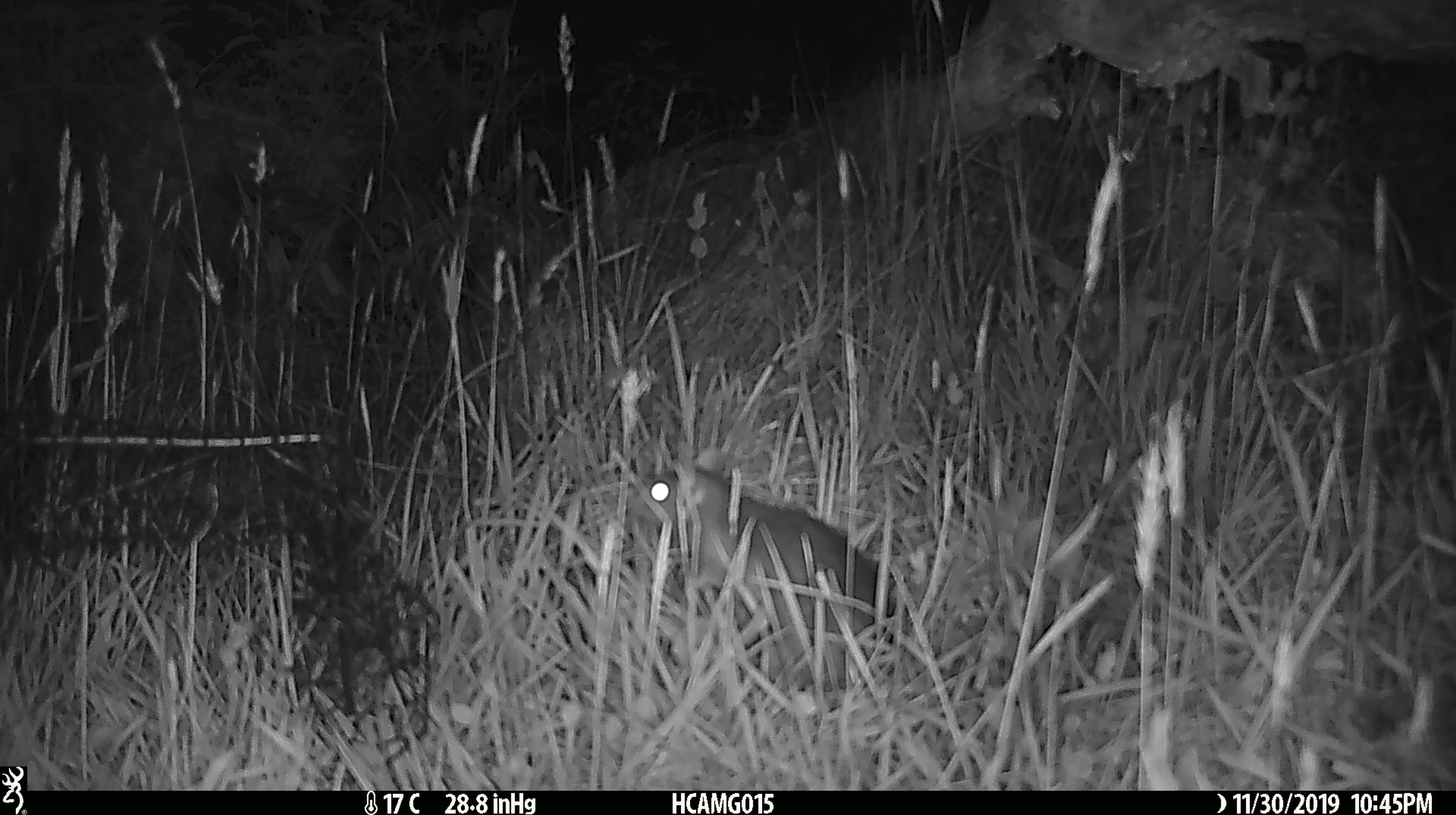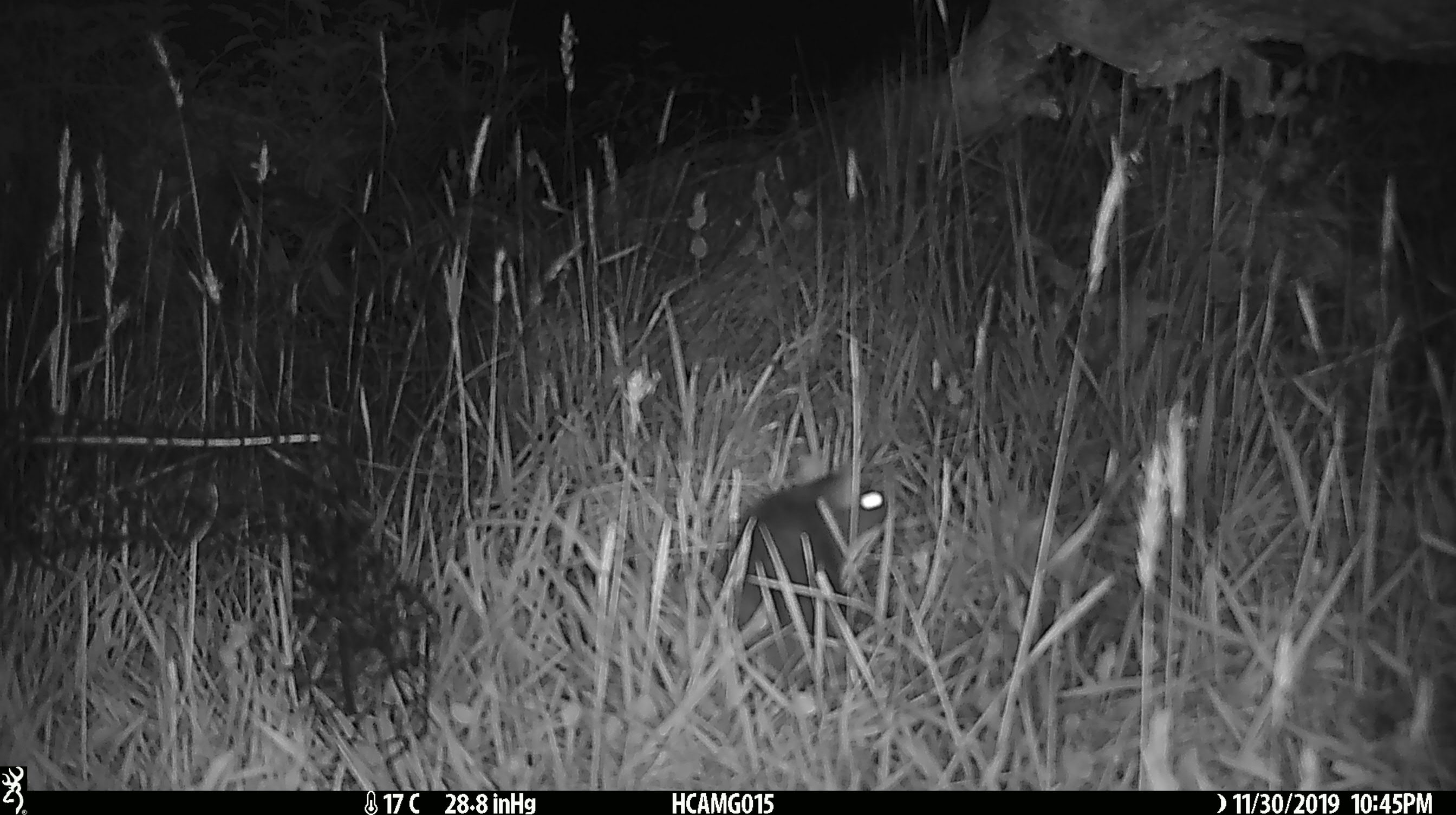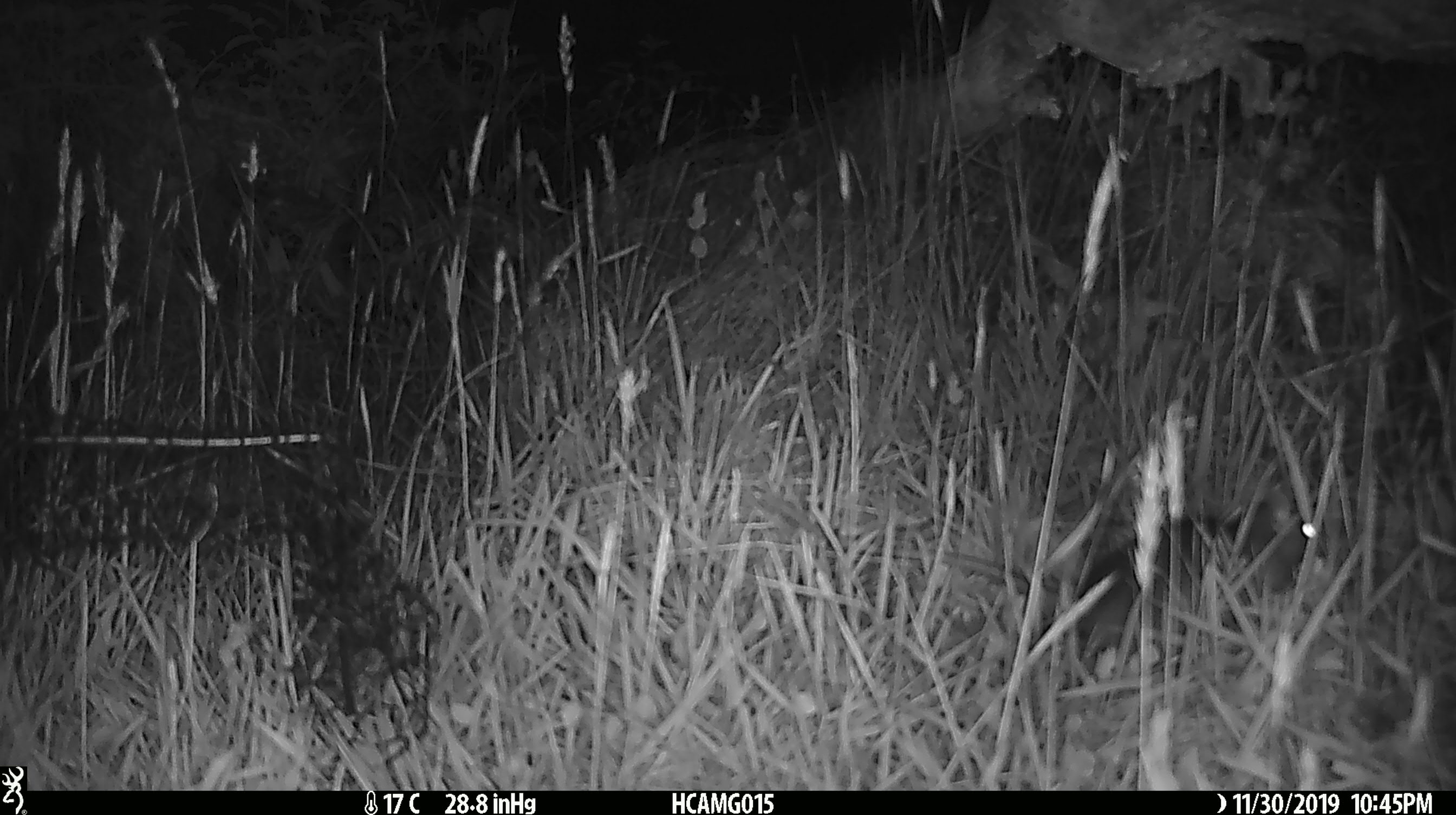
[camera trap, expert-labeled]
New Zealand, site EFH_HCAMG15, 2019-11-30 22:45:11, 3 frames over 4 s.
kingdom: Animalia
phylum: Chordata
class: Mammalia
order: Rodentia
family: Muridae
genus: Rattus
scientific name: Rattus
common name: rat